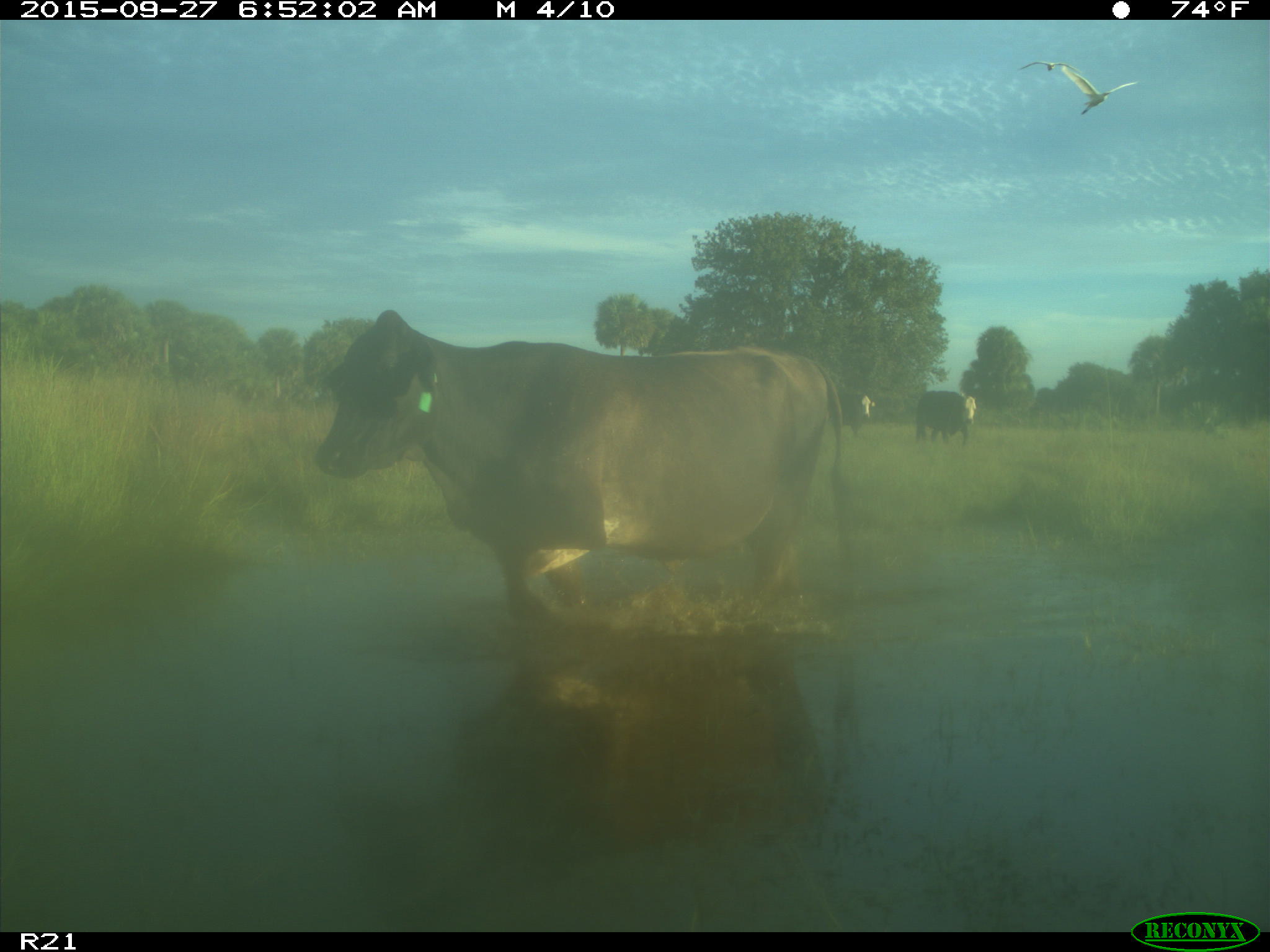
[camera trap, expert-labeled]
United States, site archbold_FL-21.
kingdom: Animalia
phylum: Chordata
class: Mammalia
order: Artiodactyla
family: Bovidae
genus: Bos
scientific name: Bos taurus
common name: domestic cow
Bos taurus (domestic cow).